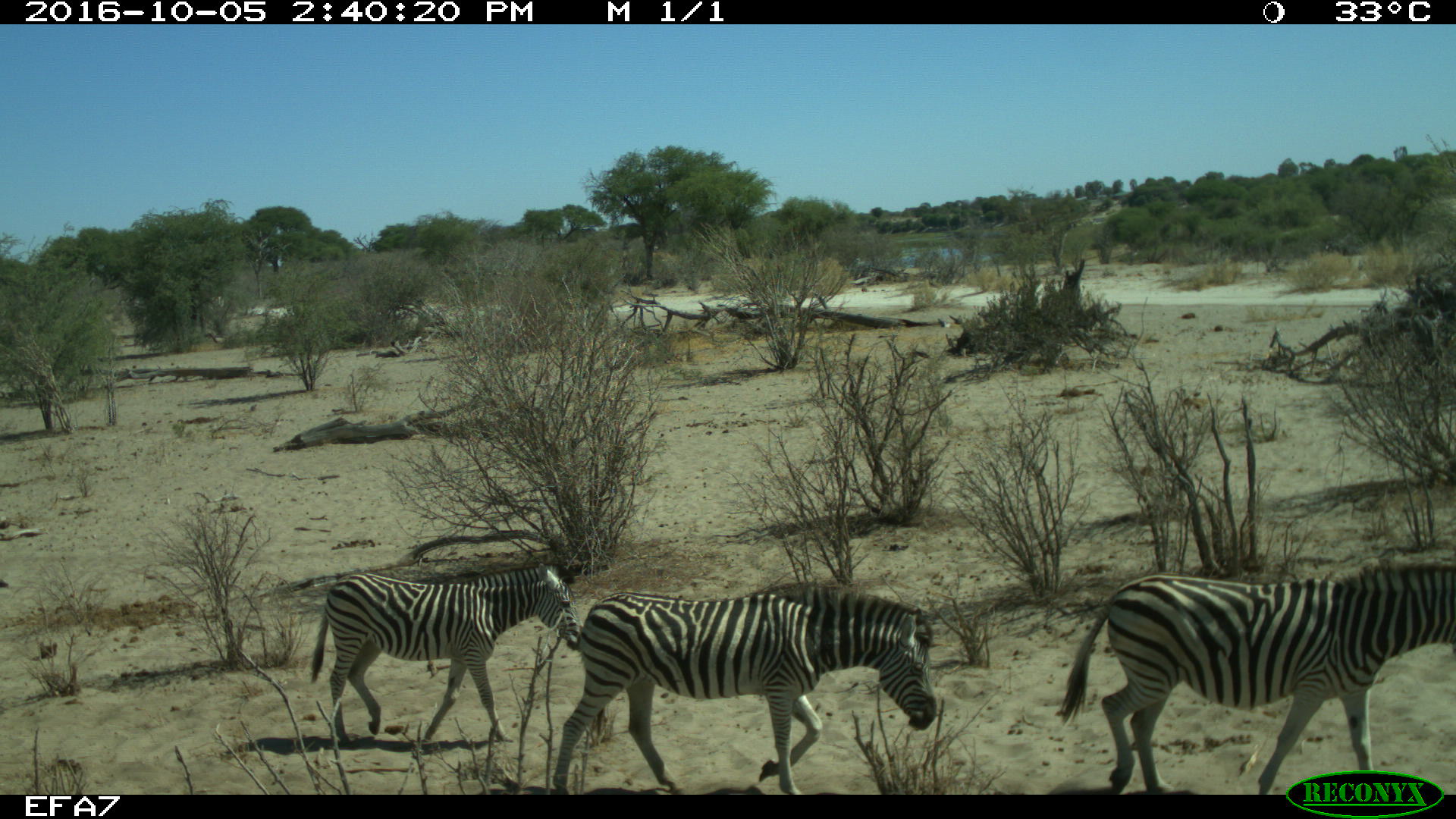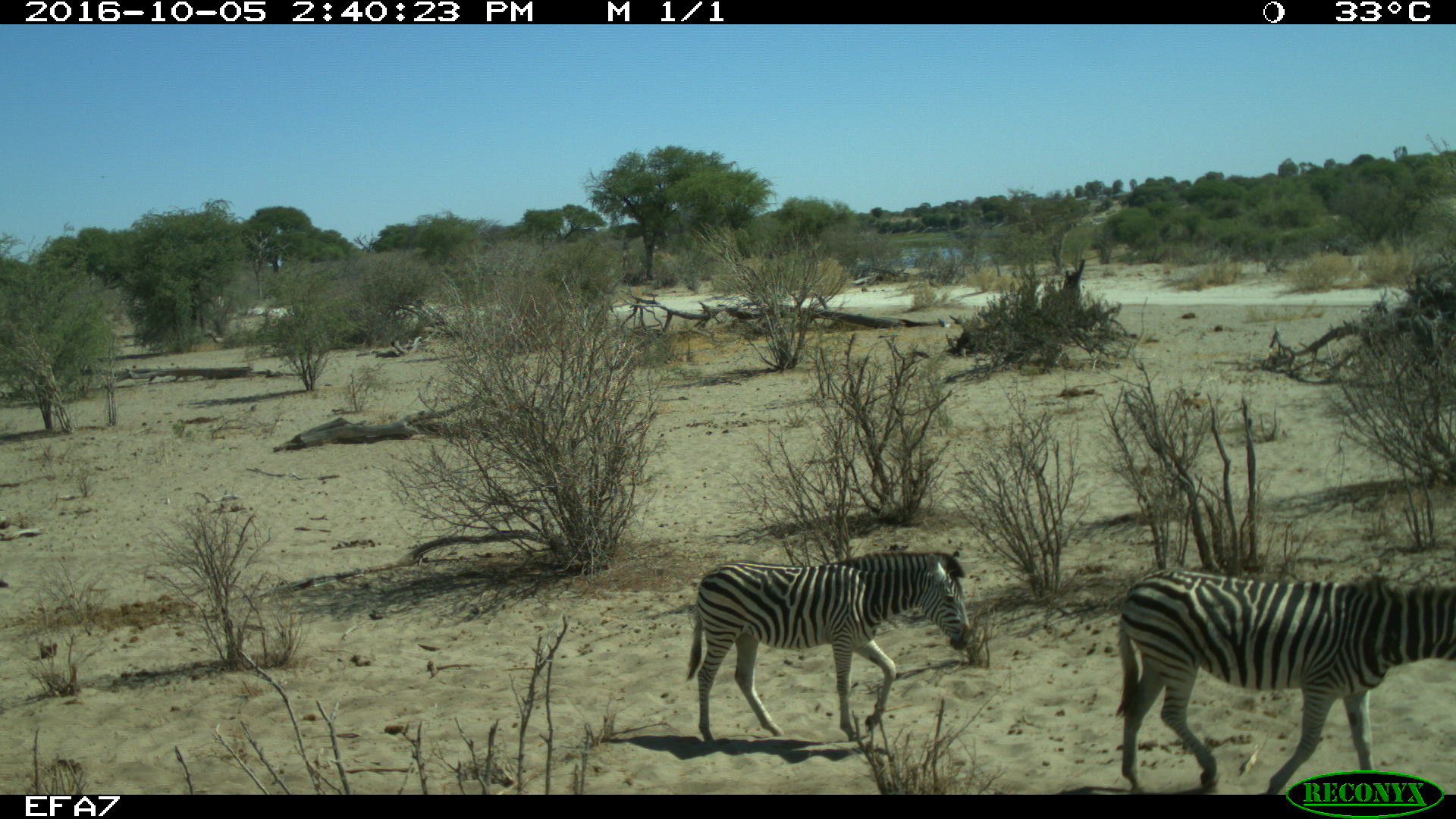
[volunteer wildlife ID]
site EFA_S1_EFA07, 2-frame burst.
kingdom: Animalia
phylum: Chordata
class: Mammalia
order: Perissodactyla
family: Equidae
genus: Equus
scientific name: Equus quagga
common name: plains zebra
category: zebraplains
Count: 3.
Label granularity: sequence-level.